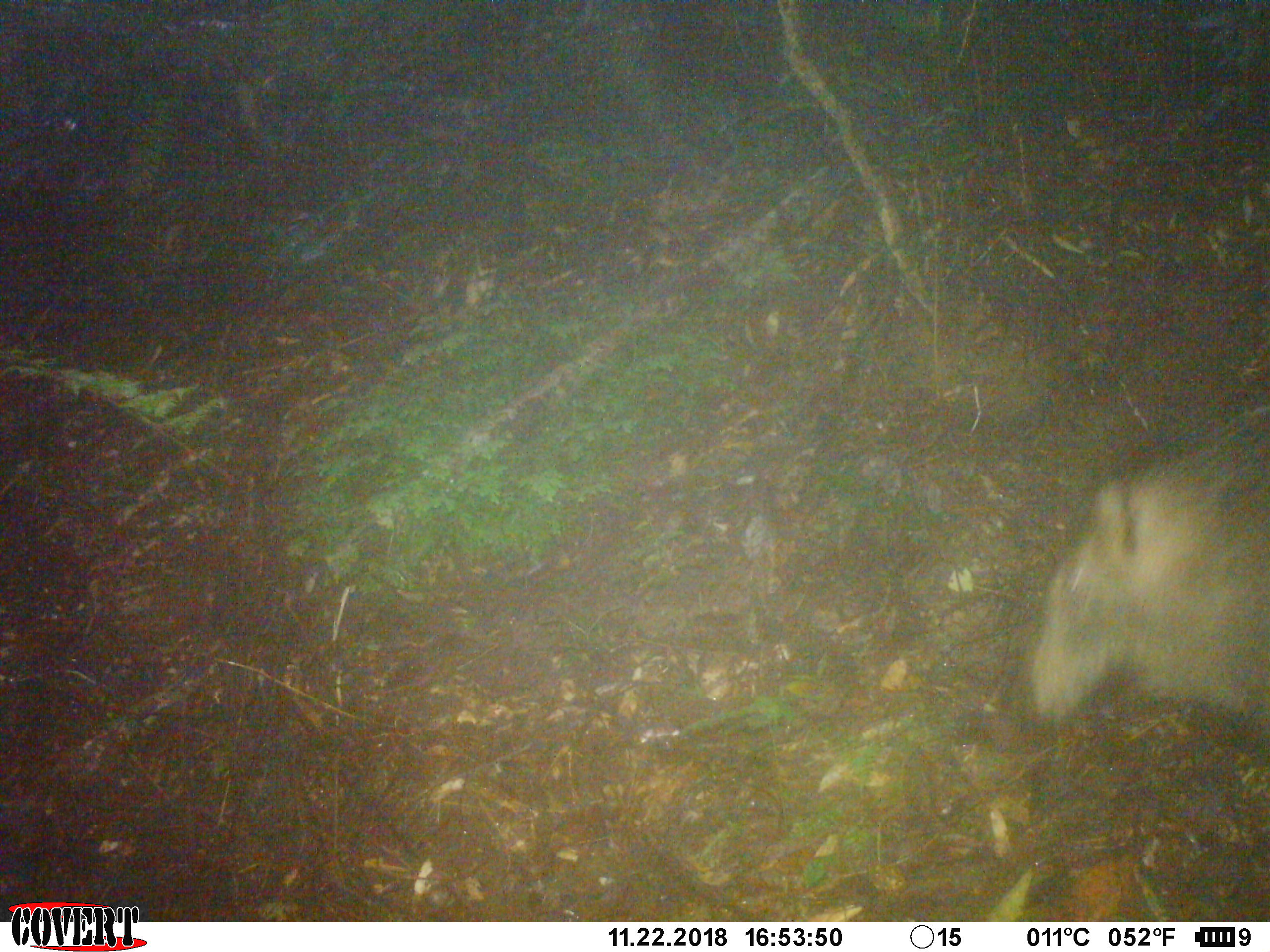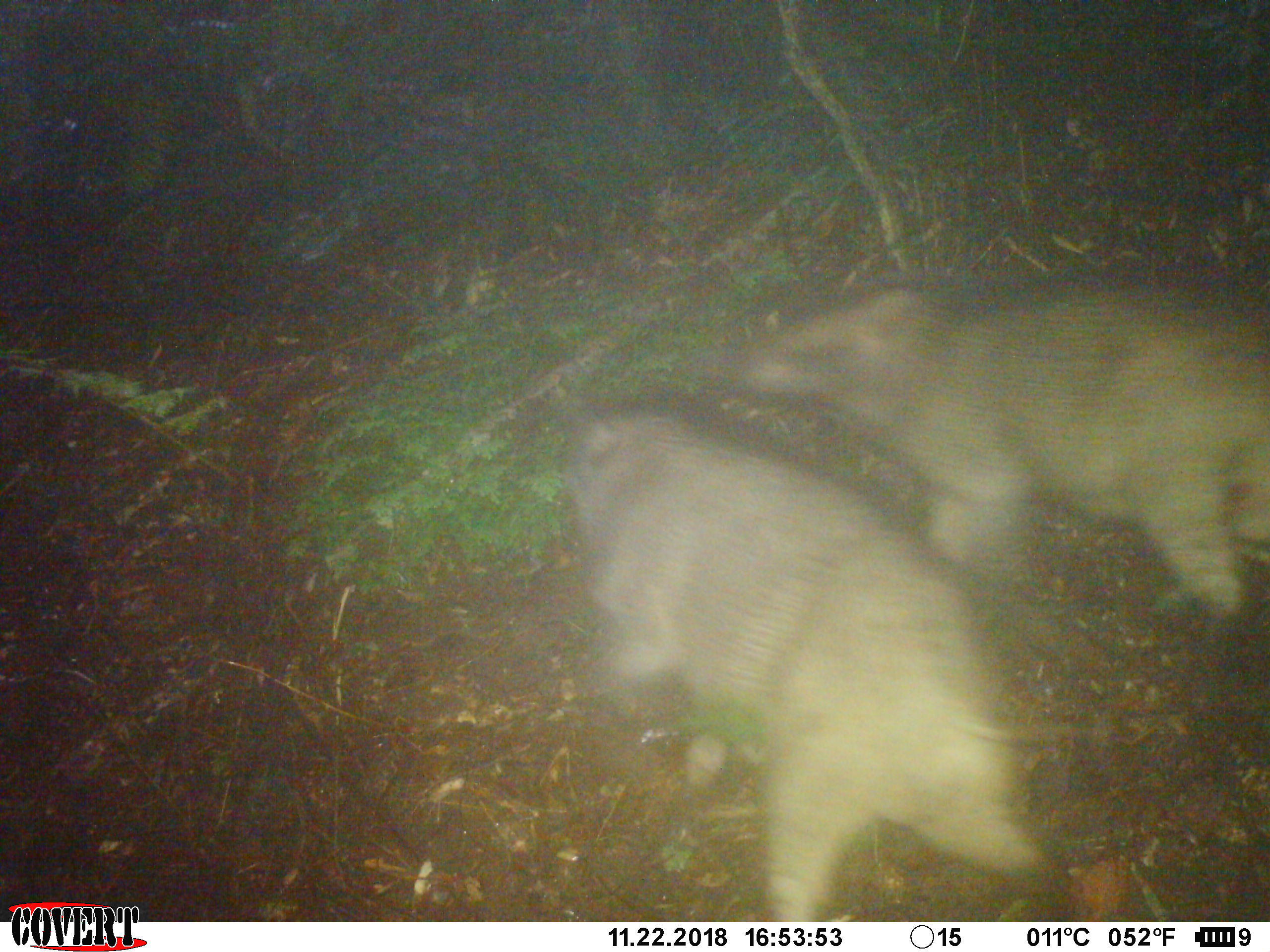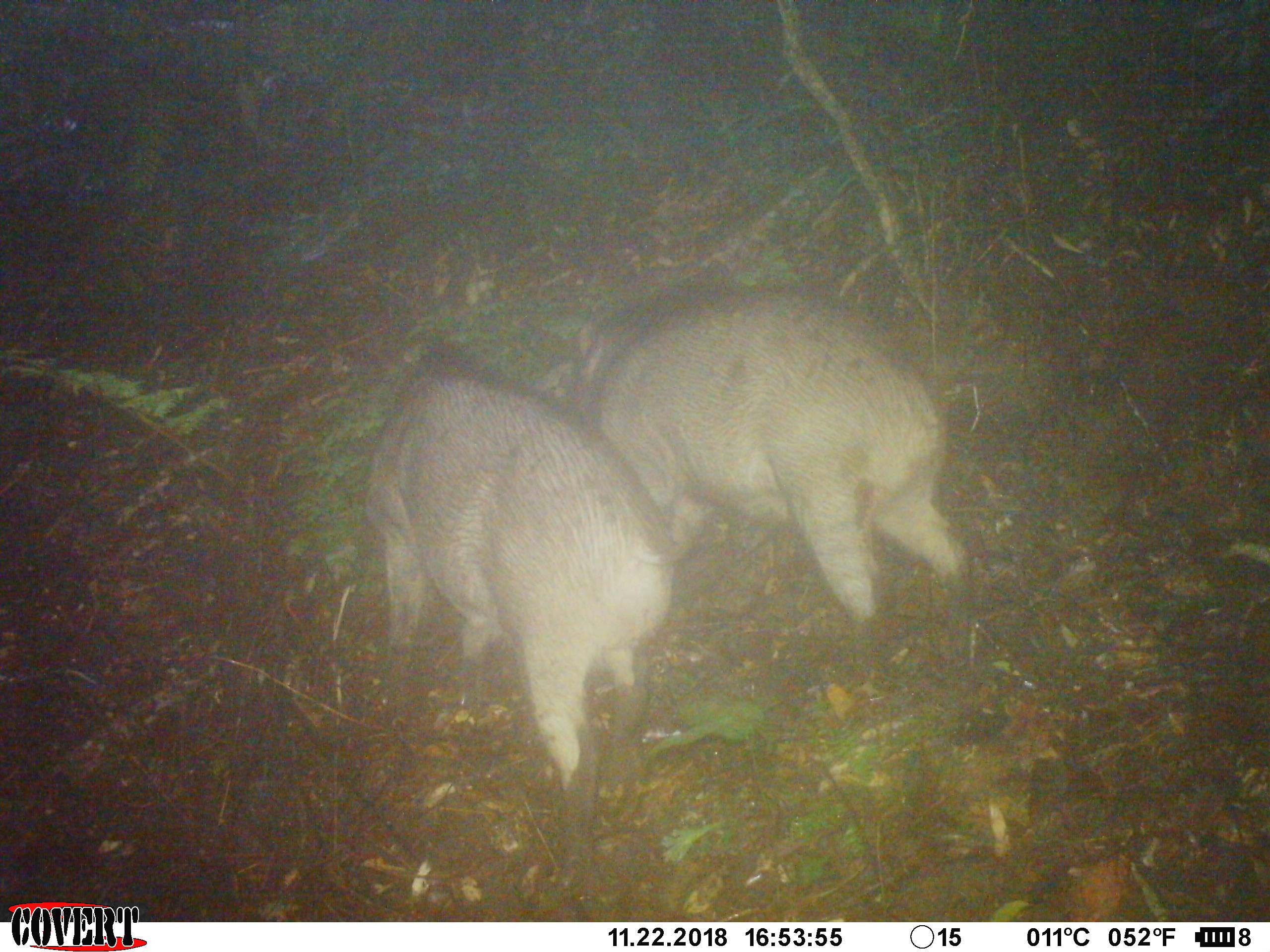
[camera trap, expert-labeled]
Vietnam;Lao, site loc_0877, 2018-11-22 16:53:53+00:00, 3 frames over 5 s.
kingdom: Animalia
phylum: Chordata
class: Mammalia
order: Artiodactyla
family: Suidae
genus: Sus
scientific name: Sus scrofa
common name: eurasian wild pig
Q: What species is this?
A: Eurasian wild pig (Sus scrofa).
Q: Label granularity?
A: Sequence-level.